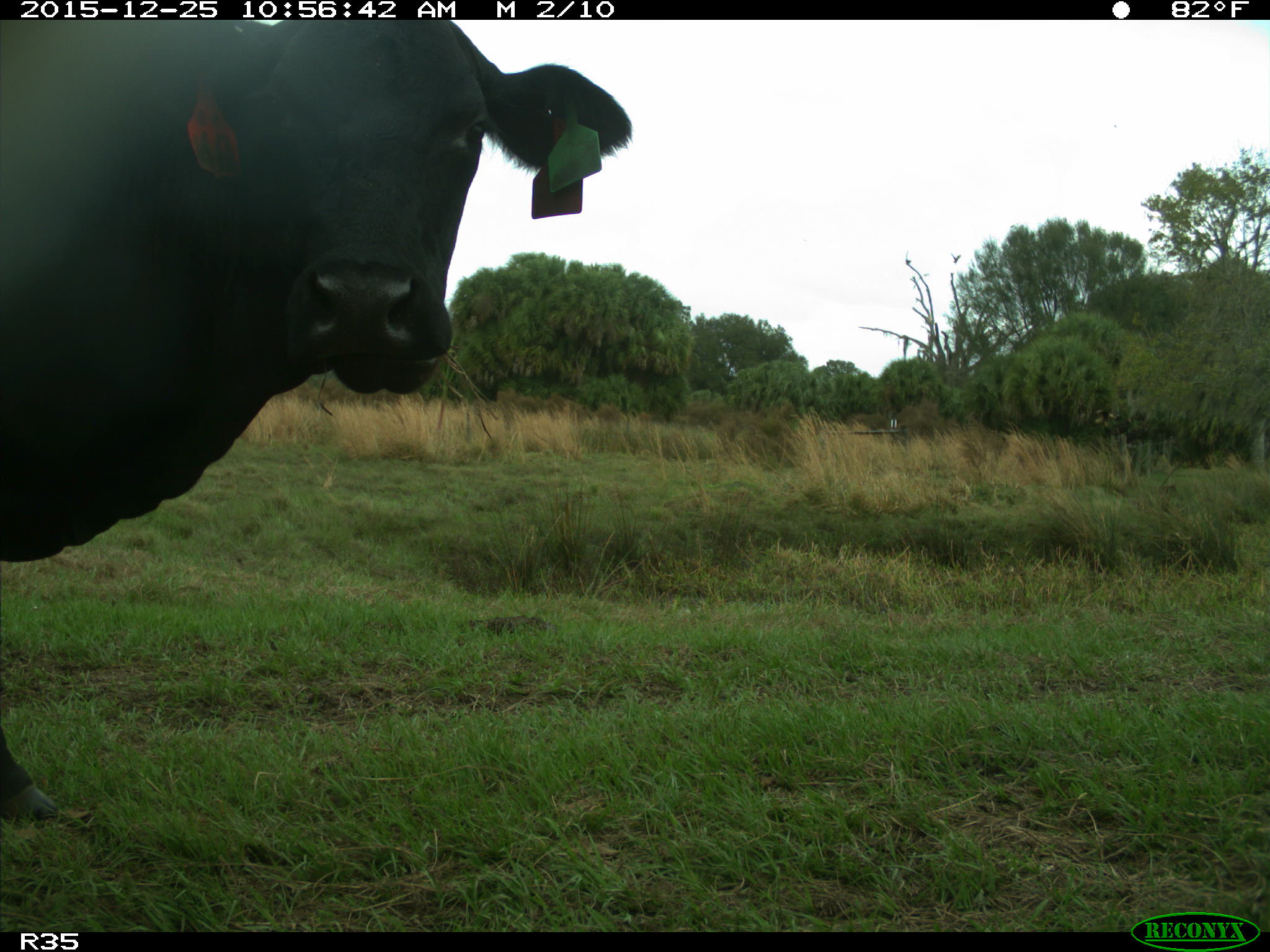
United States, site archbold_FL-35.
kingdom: Animalia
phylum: Chordata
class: Mammalia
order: Artiodactyla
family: Bovidae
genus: Bos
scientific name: Bos taurus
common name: domestic cow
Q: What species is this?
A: Bos taurus (domestic cow).